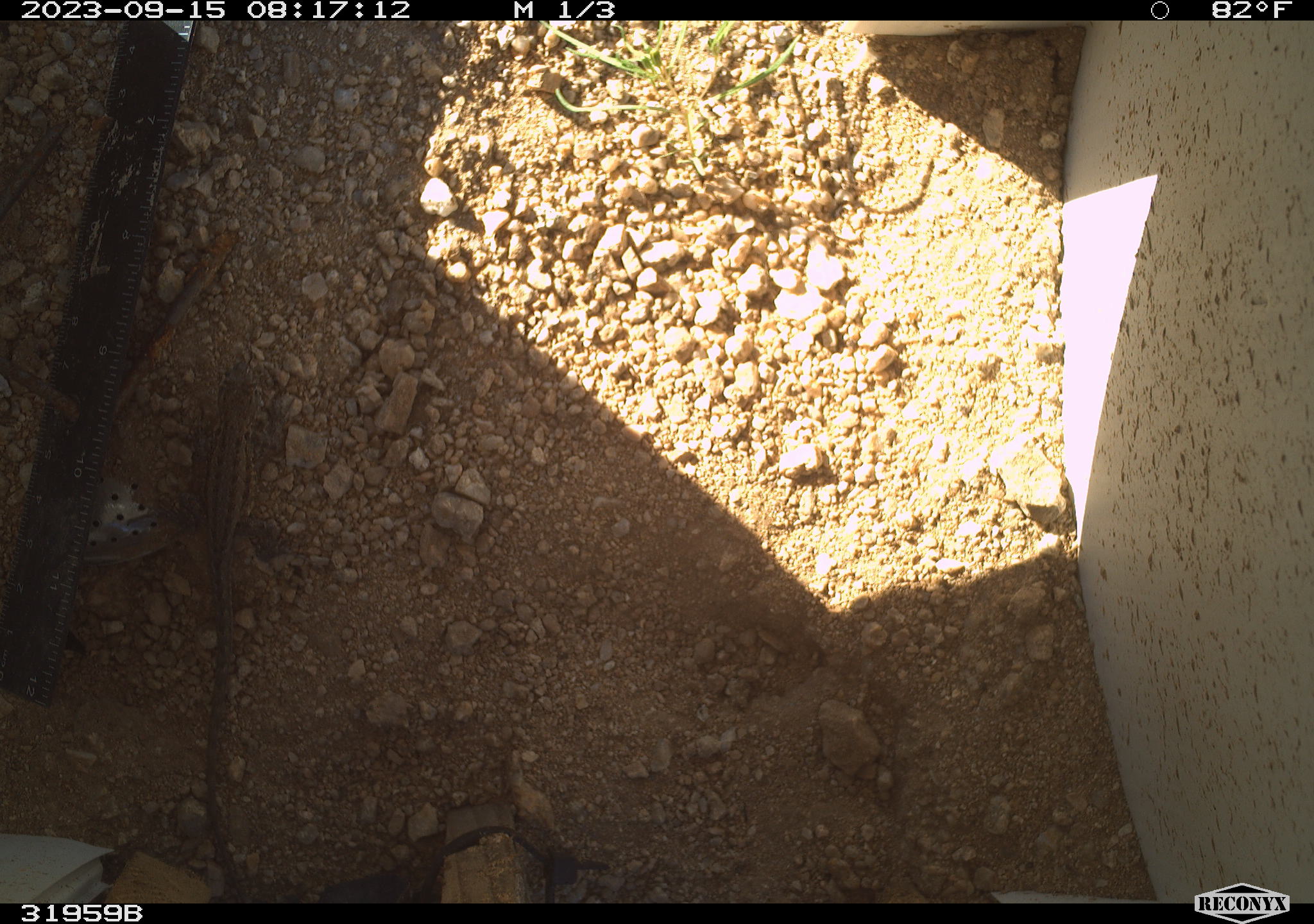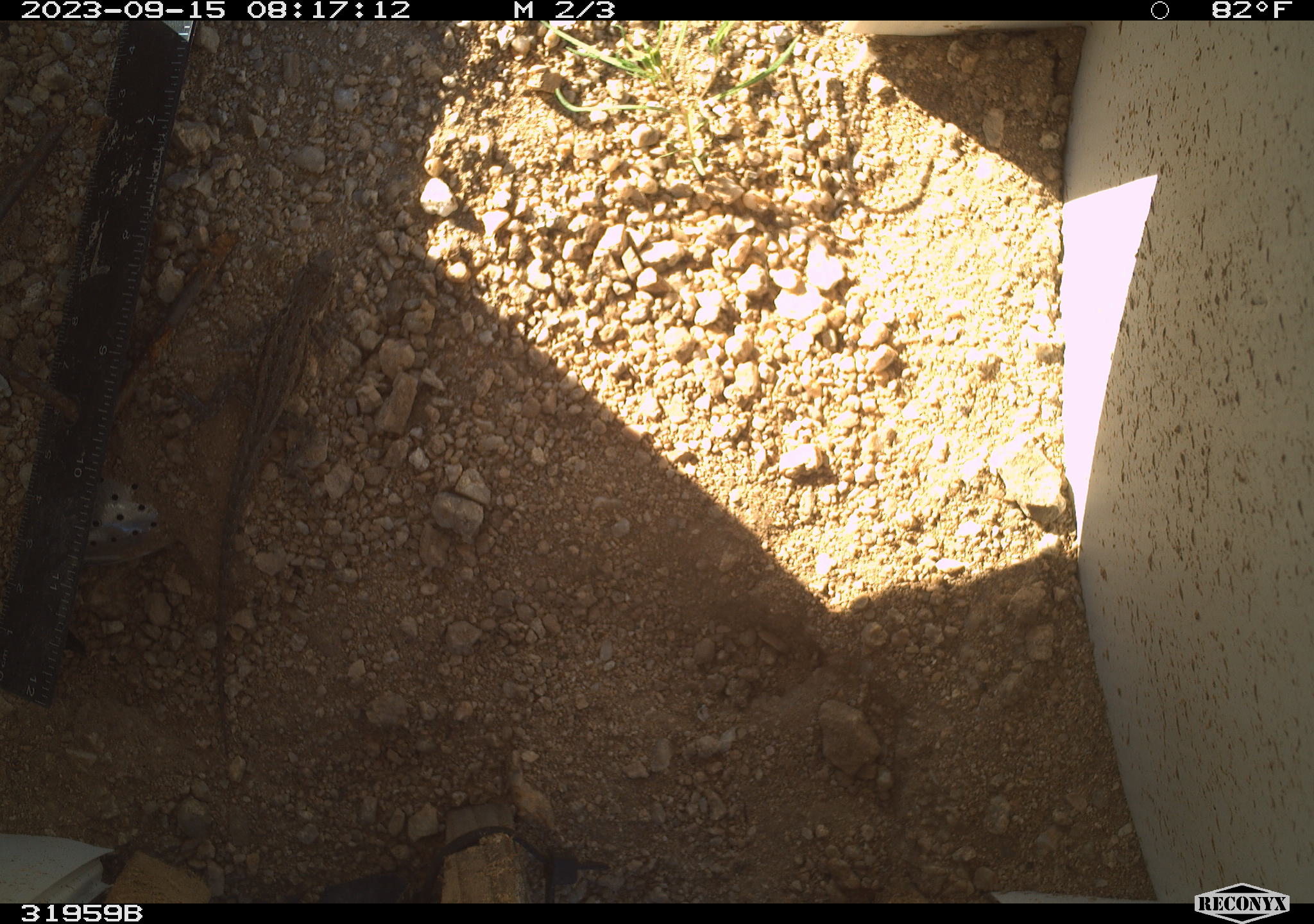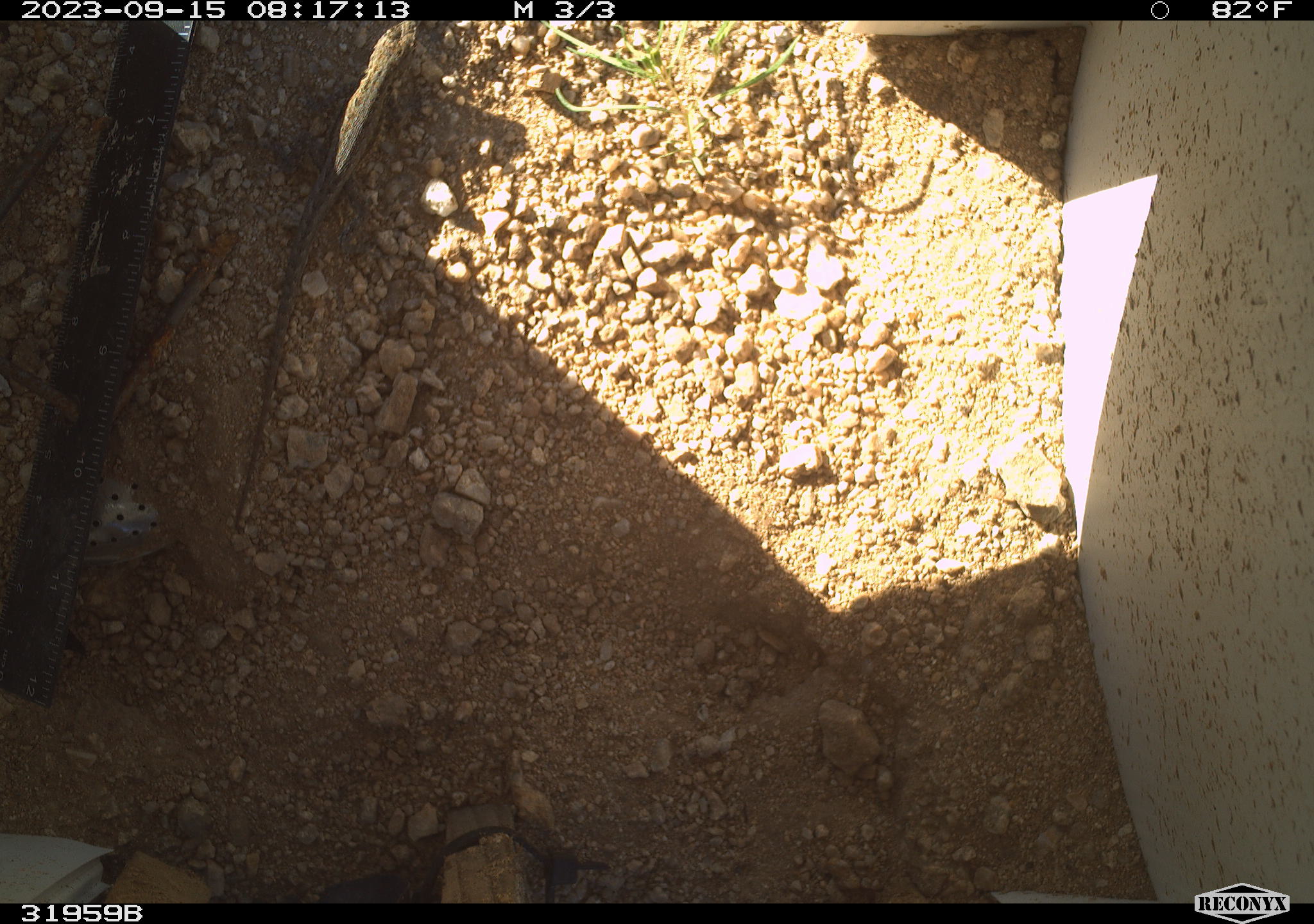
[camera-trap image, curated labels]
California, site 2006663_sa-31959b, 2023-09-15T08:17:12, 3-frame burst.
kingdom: Animalia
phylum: Chordata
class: Reptilia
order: Squamata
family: Phrynosomatidae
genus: Sceloporus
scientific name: Sceloporus graciosus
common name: common sagebrush lizard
Common sagebrush lizard (Sceloporus graciosus).